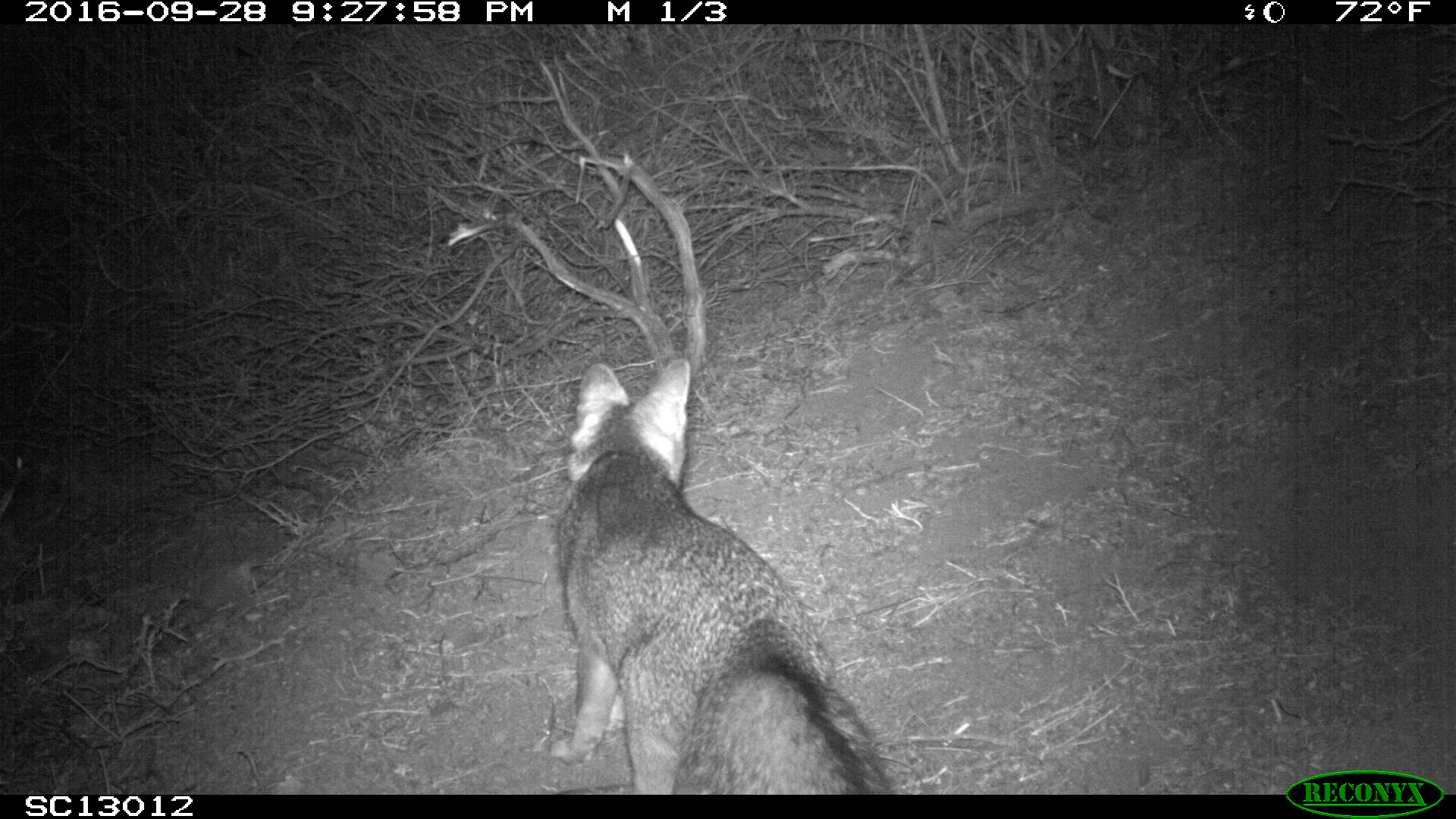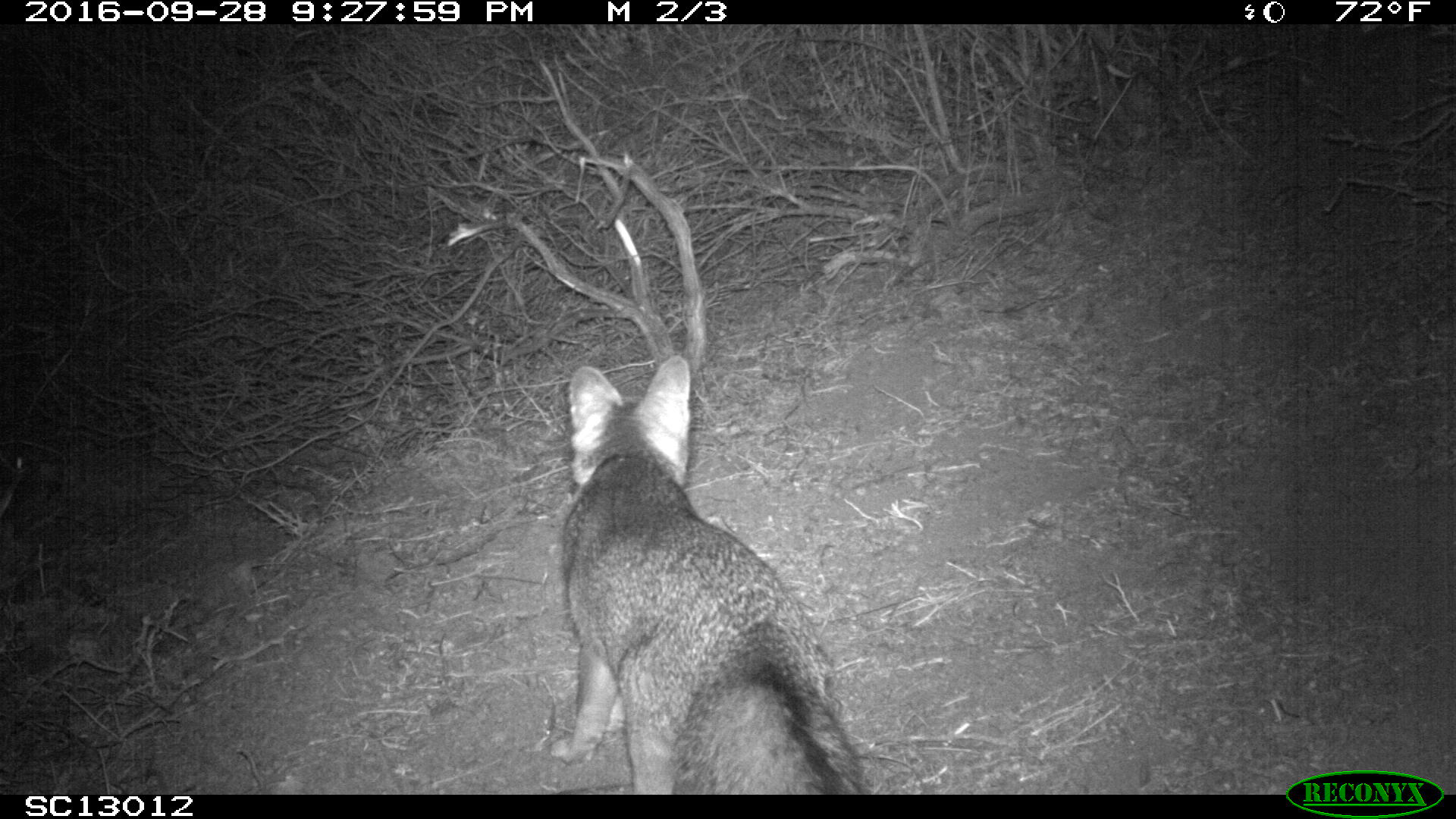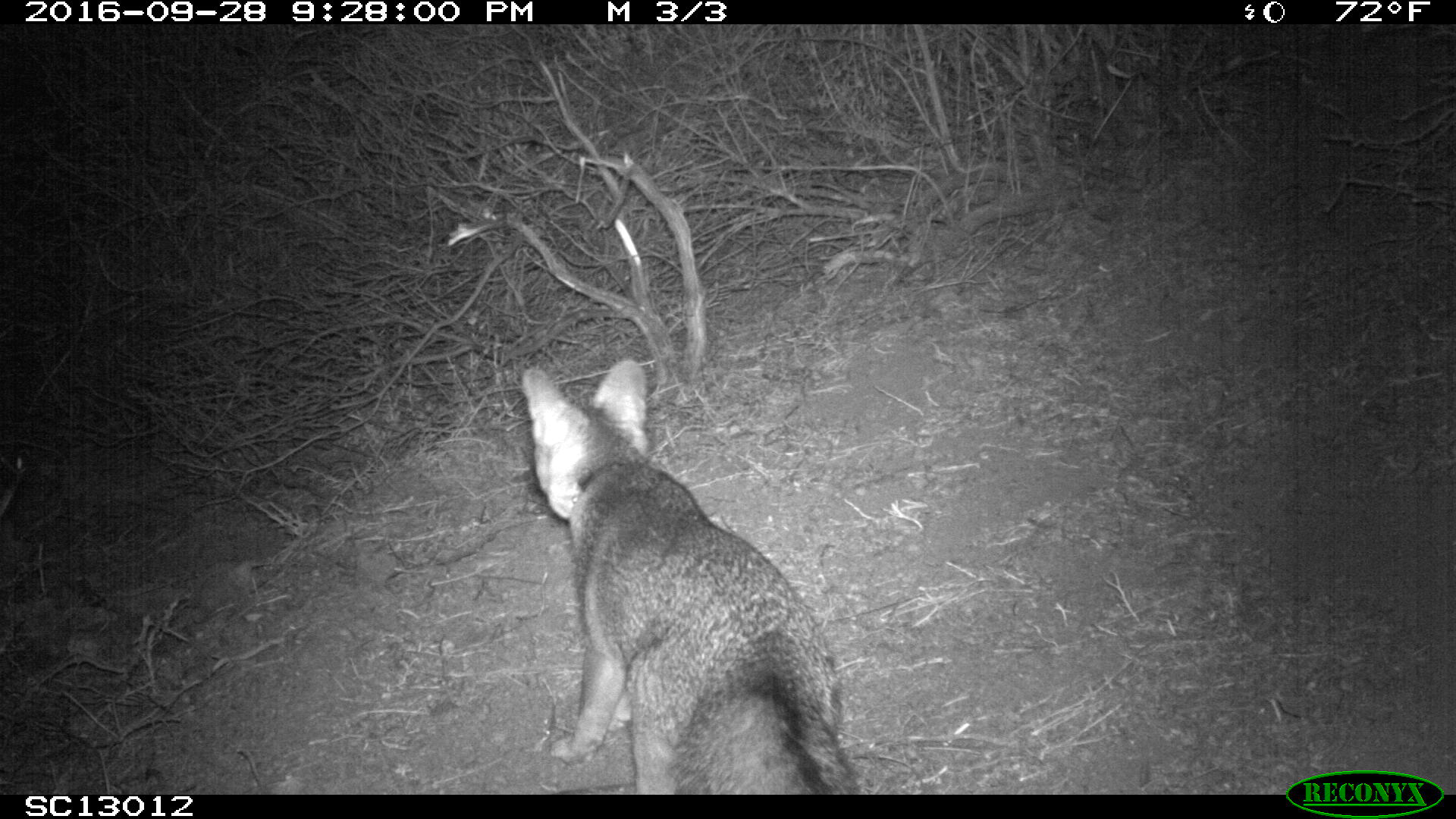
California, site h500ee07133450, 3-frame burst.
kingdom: Animalia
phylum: Chordata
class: Mammalia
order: Carnivora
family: Canidae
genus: Urocyon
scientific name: Urocyon littoralis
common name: island fox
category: fox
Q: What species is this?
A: Fox (island fox) (Urocyon littoralis).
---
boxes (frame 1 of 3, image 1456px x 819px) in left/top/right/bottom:
fox: 549/359/896/794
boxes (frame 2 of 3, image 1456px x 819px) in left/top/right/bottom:
fox: 550/353/873/792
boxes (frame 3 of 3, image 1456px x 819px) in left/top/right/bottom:
fox: 520/360/868/793